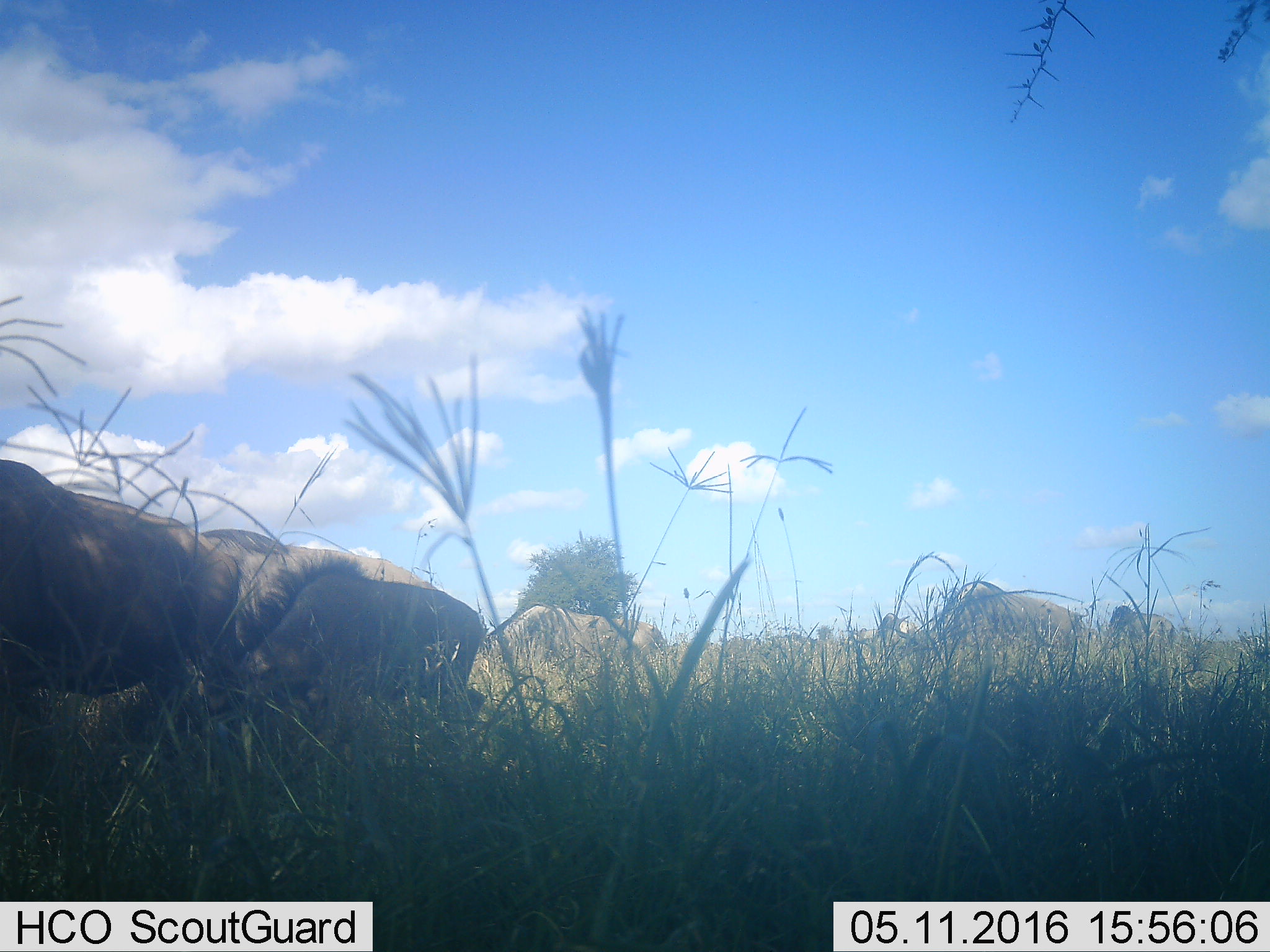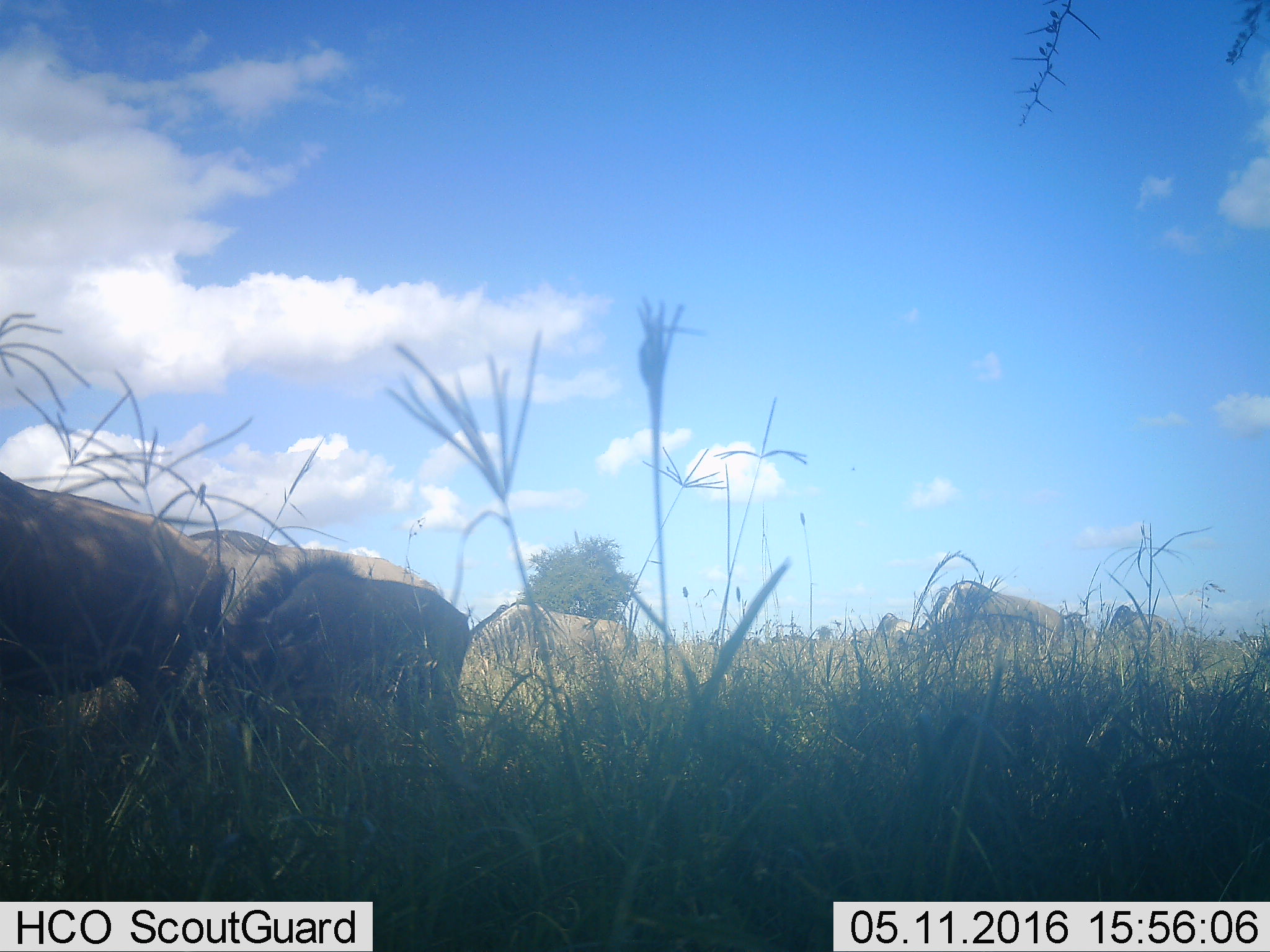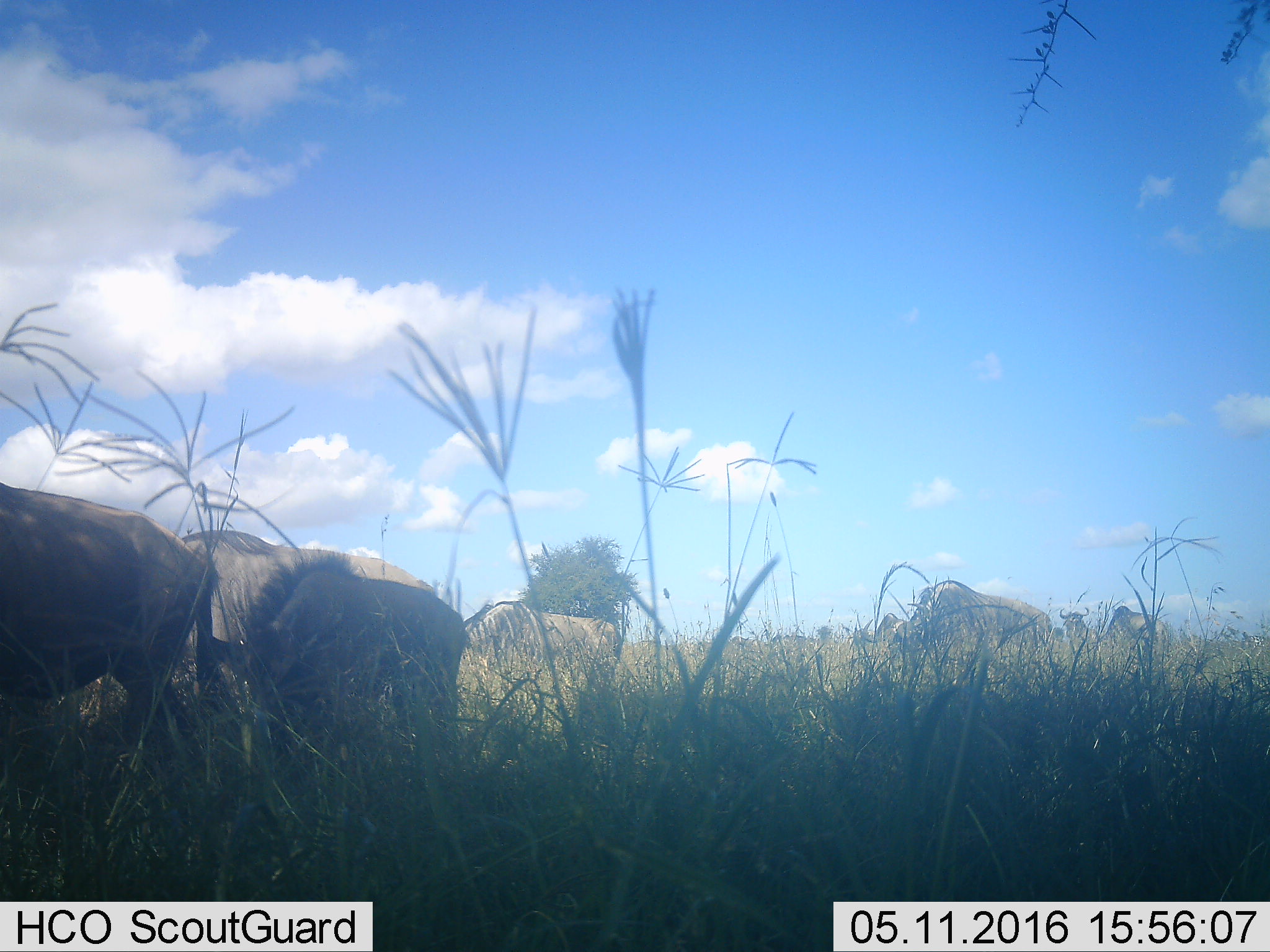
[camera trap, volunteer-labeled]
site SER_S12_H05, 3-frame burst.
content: unidentified animal